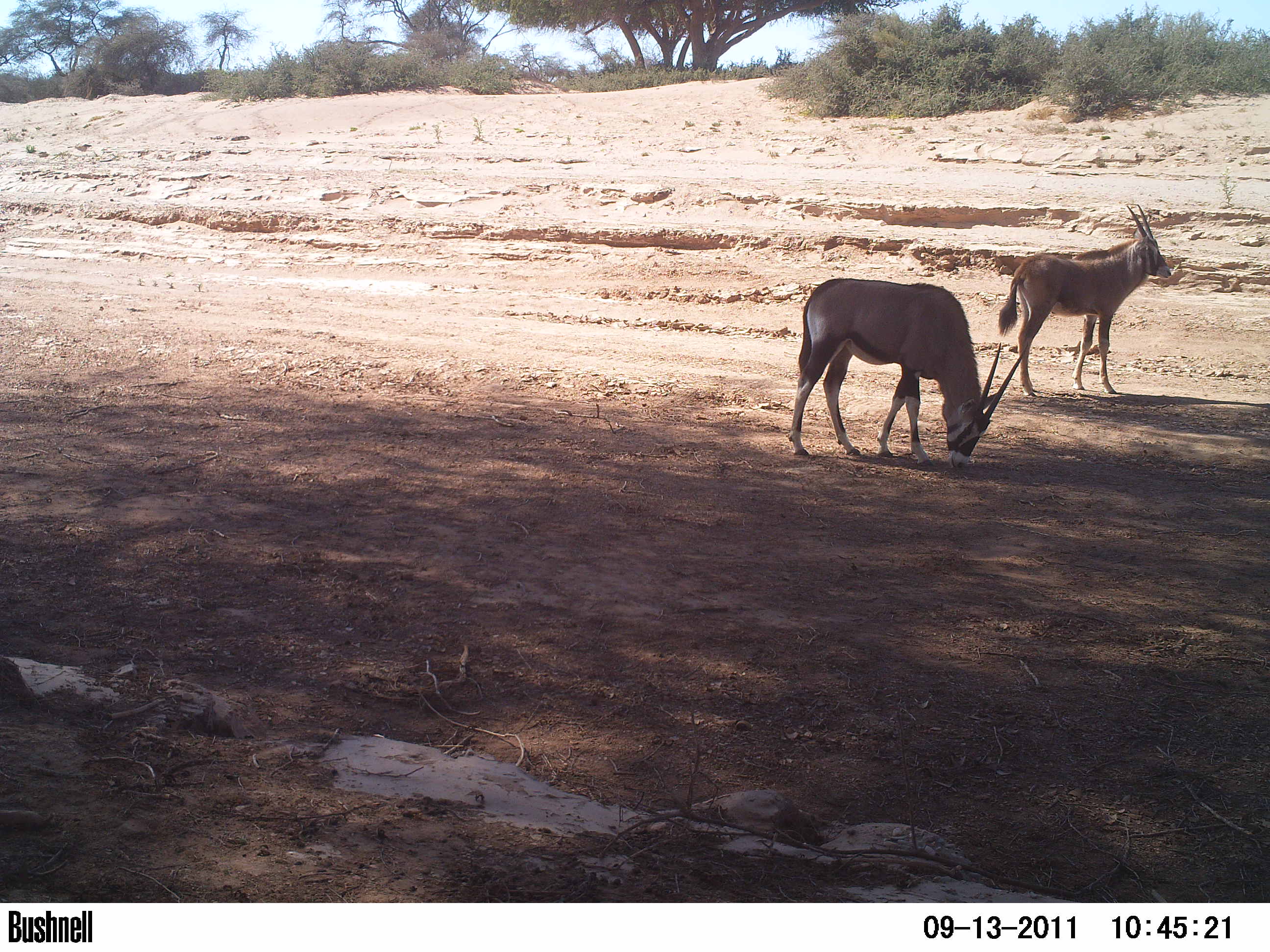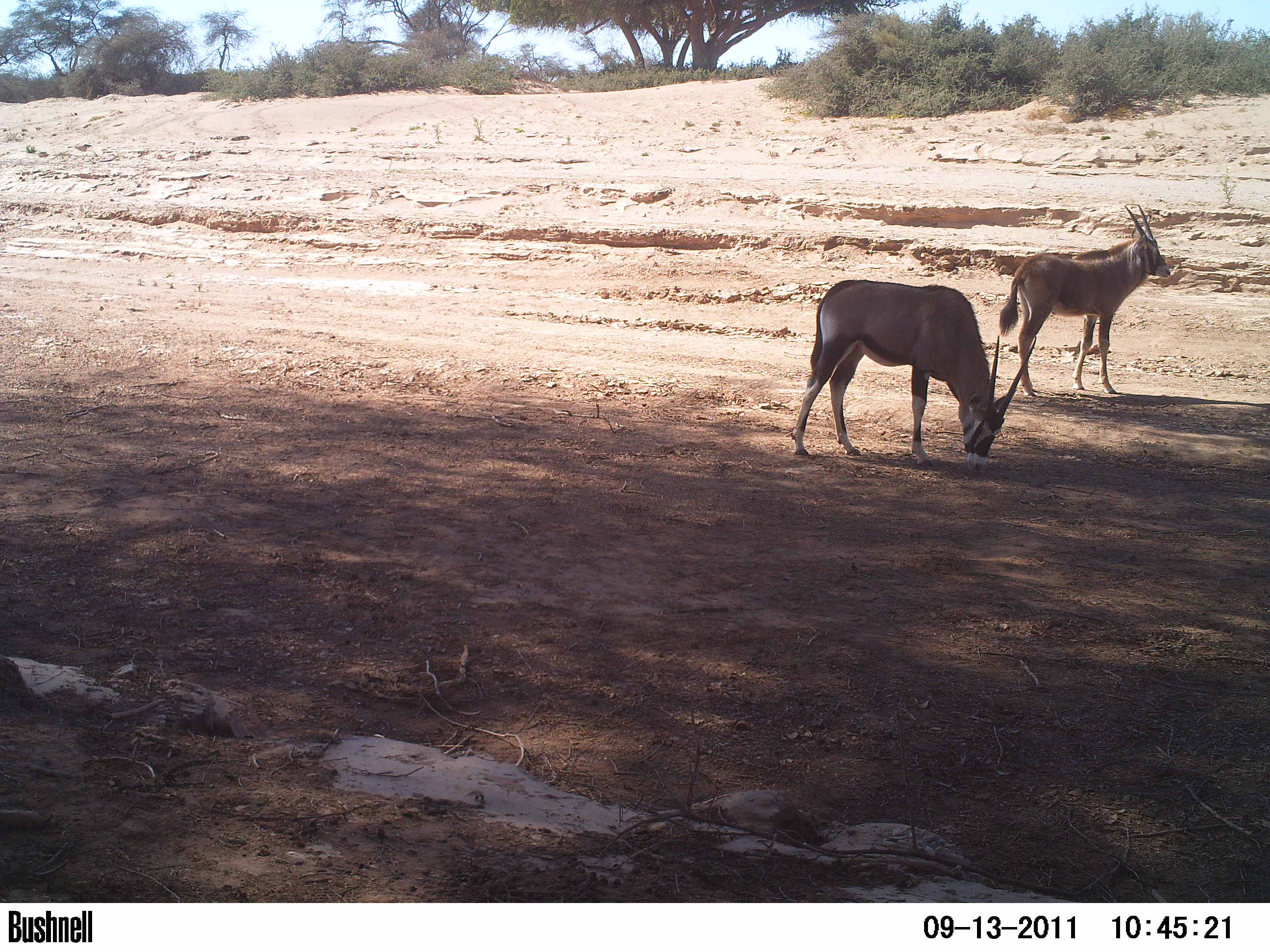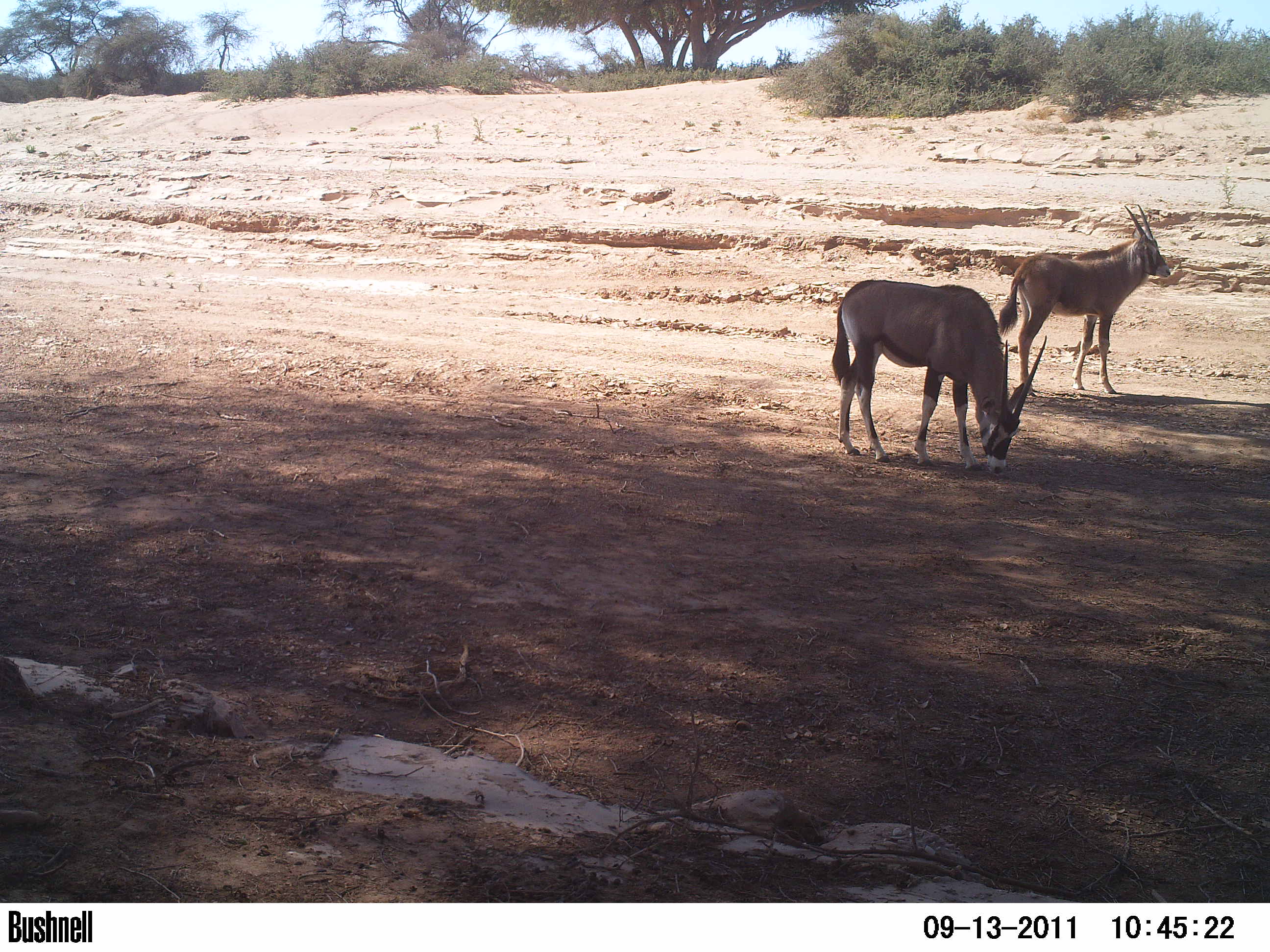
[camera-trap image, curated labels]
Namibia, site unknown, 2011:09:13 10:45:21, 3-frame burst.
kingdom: Animalia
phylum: Chordata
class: Mammalia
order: Artiodactyla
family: Bovidae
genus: Oryx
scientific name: Oryx gazella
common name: gemsbok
Oryx gazella (gemsbok).